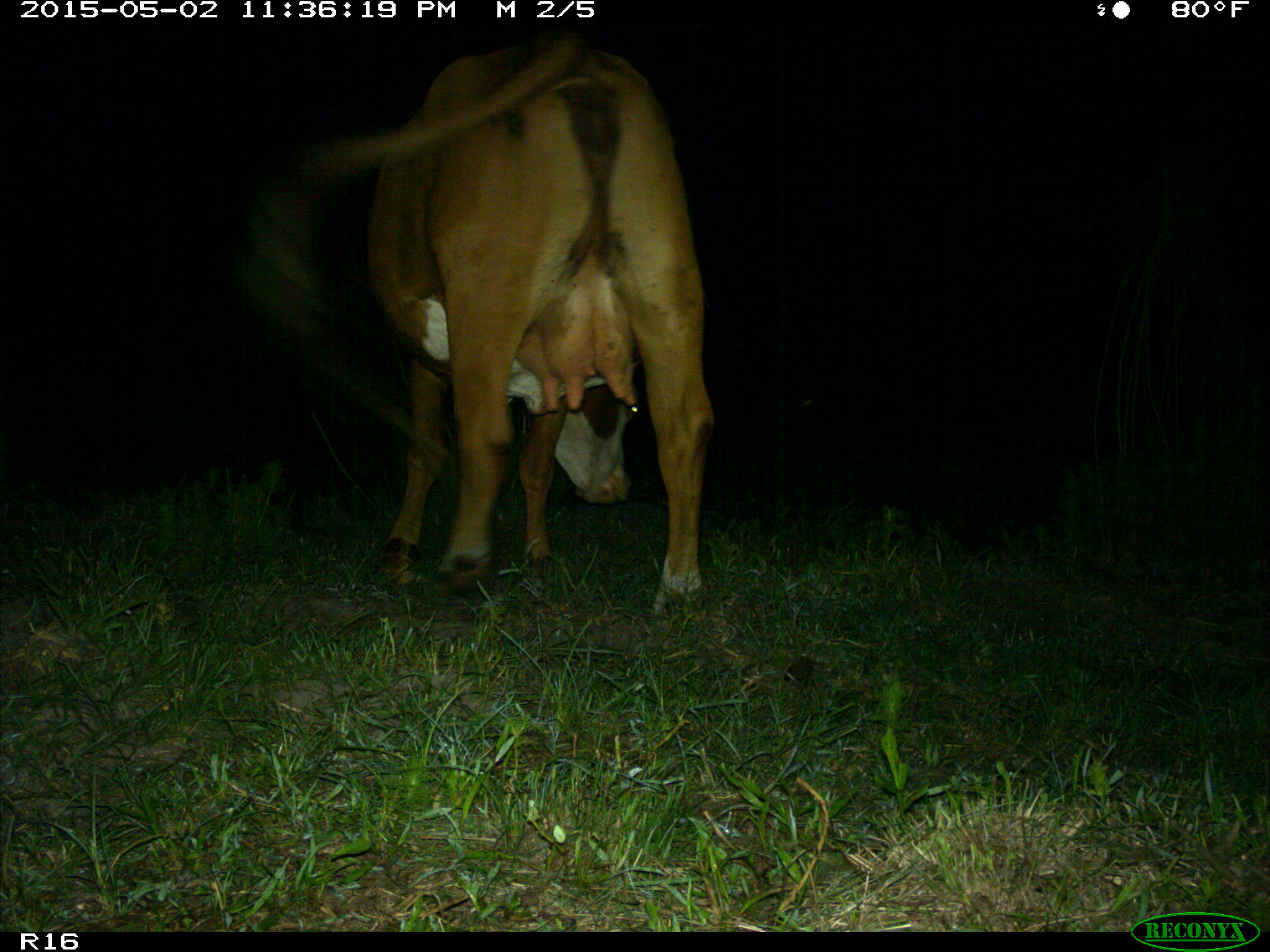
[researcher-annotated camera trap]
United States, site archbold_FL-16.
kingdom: Animalia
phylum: Chordata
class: Mammalia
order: Artiodactyla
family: Bovidae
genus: Bos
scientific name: Bos taurus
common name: domestic cow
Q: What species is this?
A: Bos taurus (domestic cow).